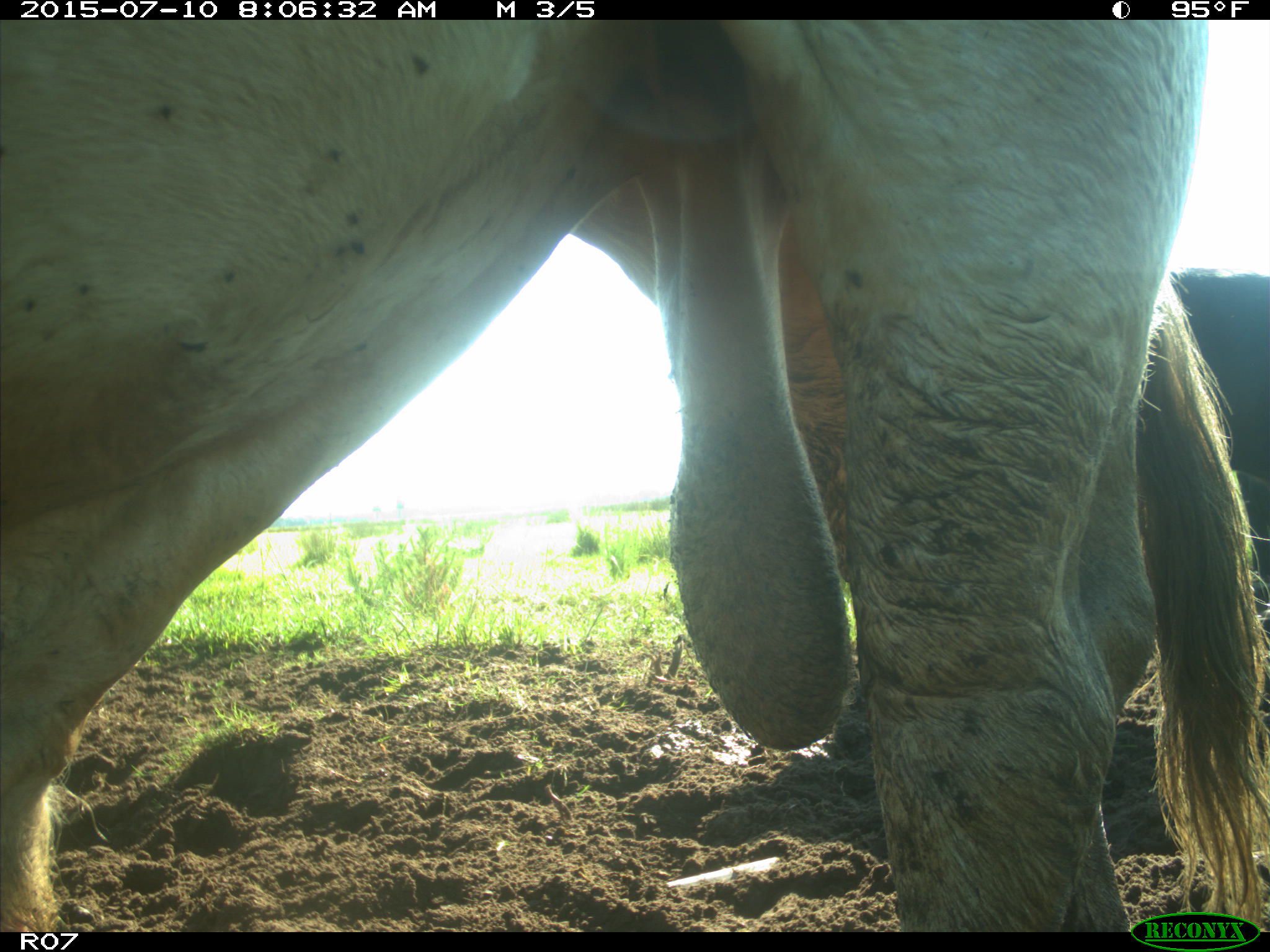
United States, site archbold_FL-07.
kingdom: Animalia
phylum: Chordata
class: Mammalia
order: Artiodactyla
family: Bovidae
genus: Bos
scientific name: Bos taurus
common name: domestic cow